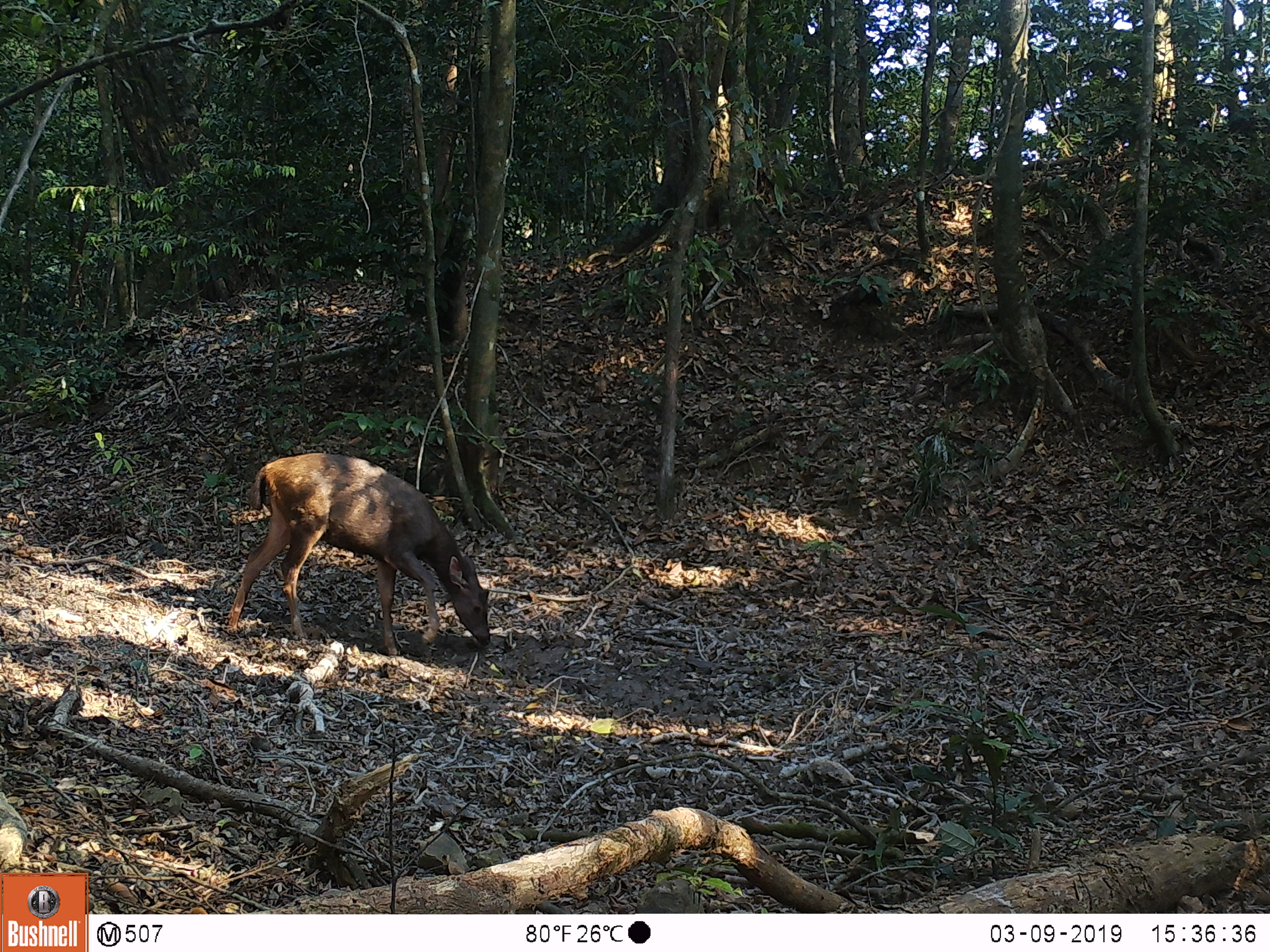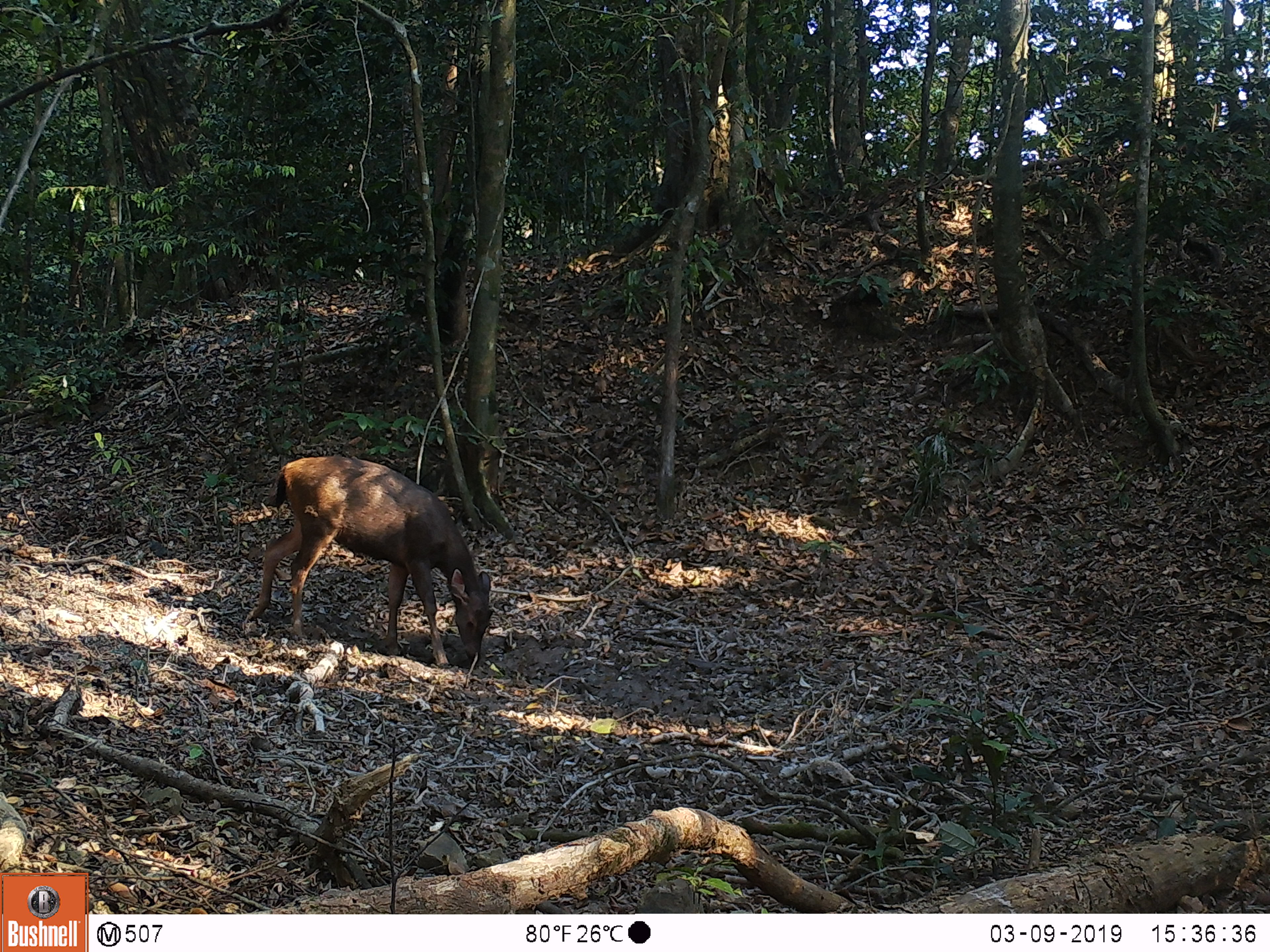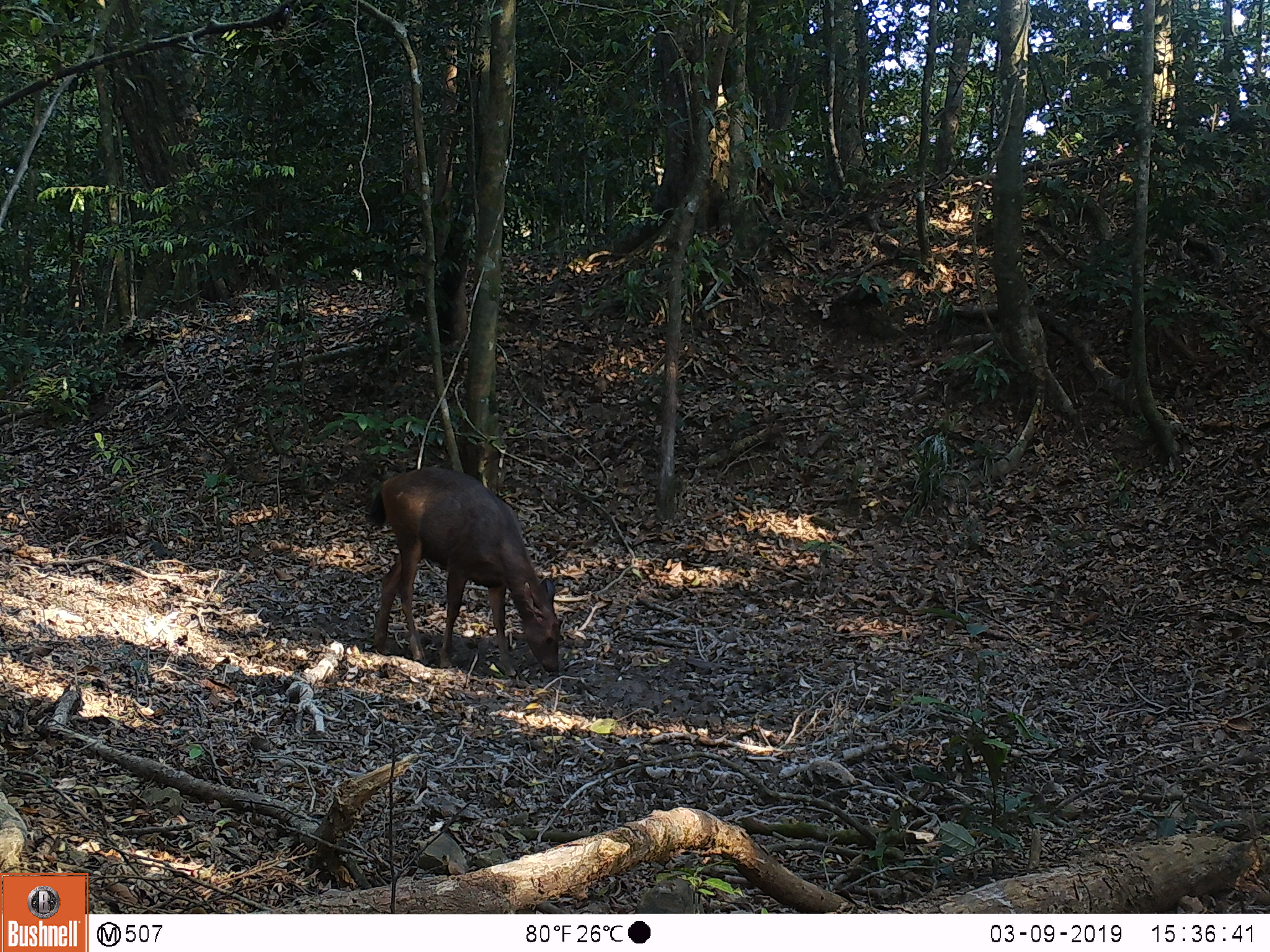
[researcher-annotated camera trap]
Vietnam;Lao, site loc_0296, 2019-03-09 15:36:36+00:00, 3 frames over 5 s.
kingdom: Animalia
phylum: Chordata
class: Mammalia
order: Artiodactyla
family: Cervidae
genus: Rusa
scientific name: Rusa unicolor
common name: sambar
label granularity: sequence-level